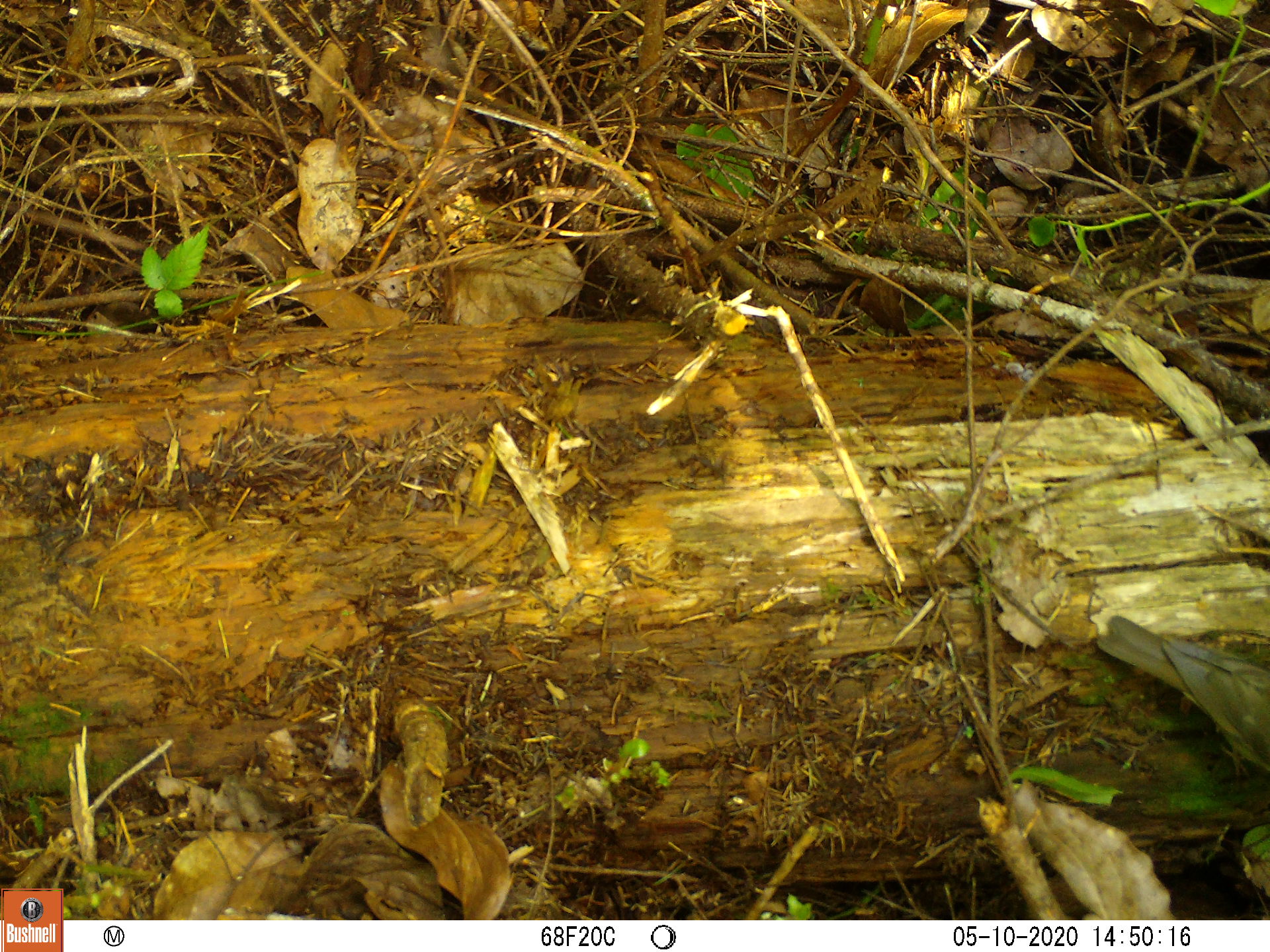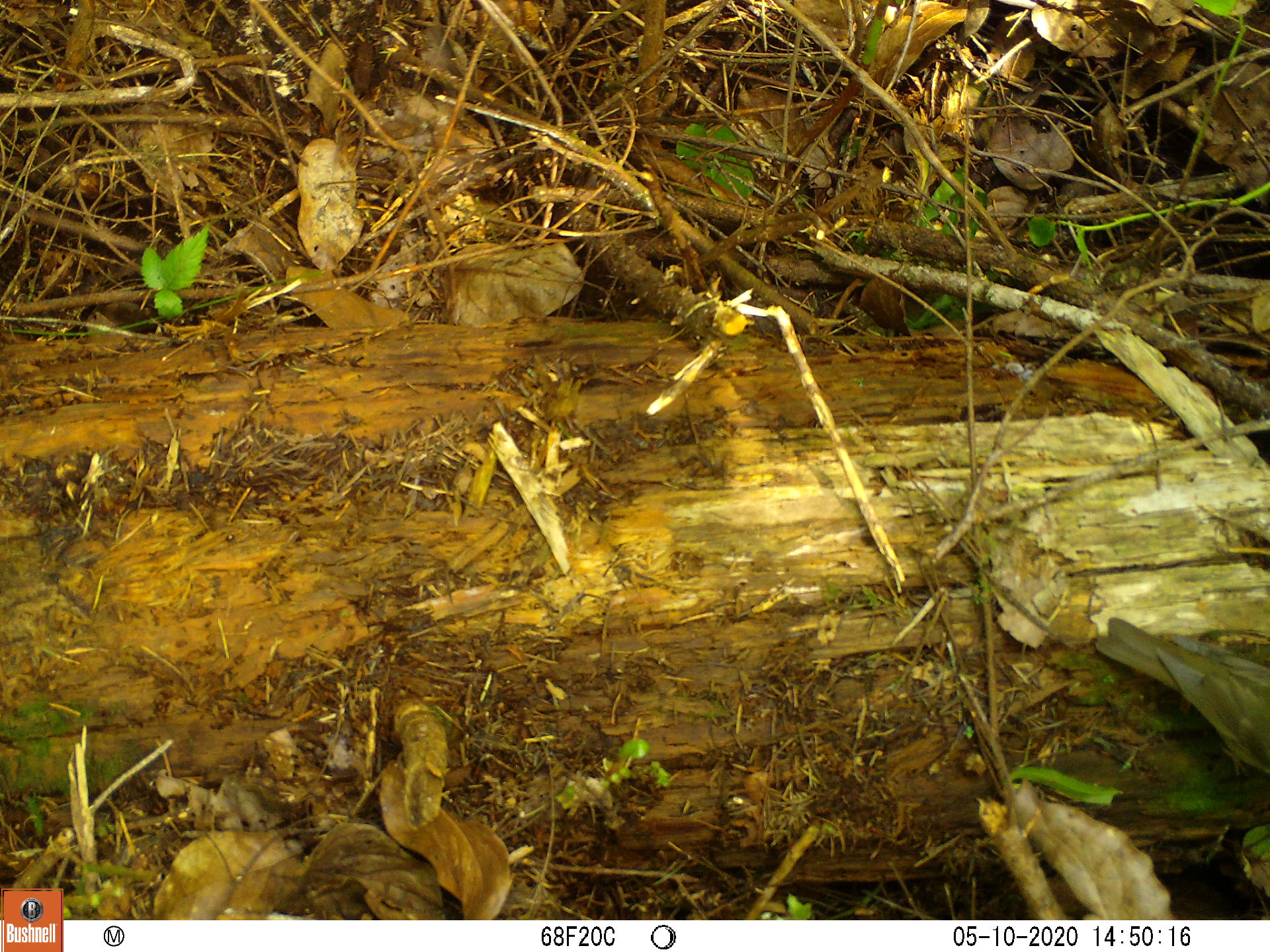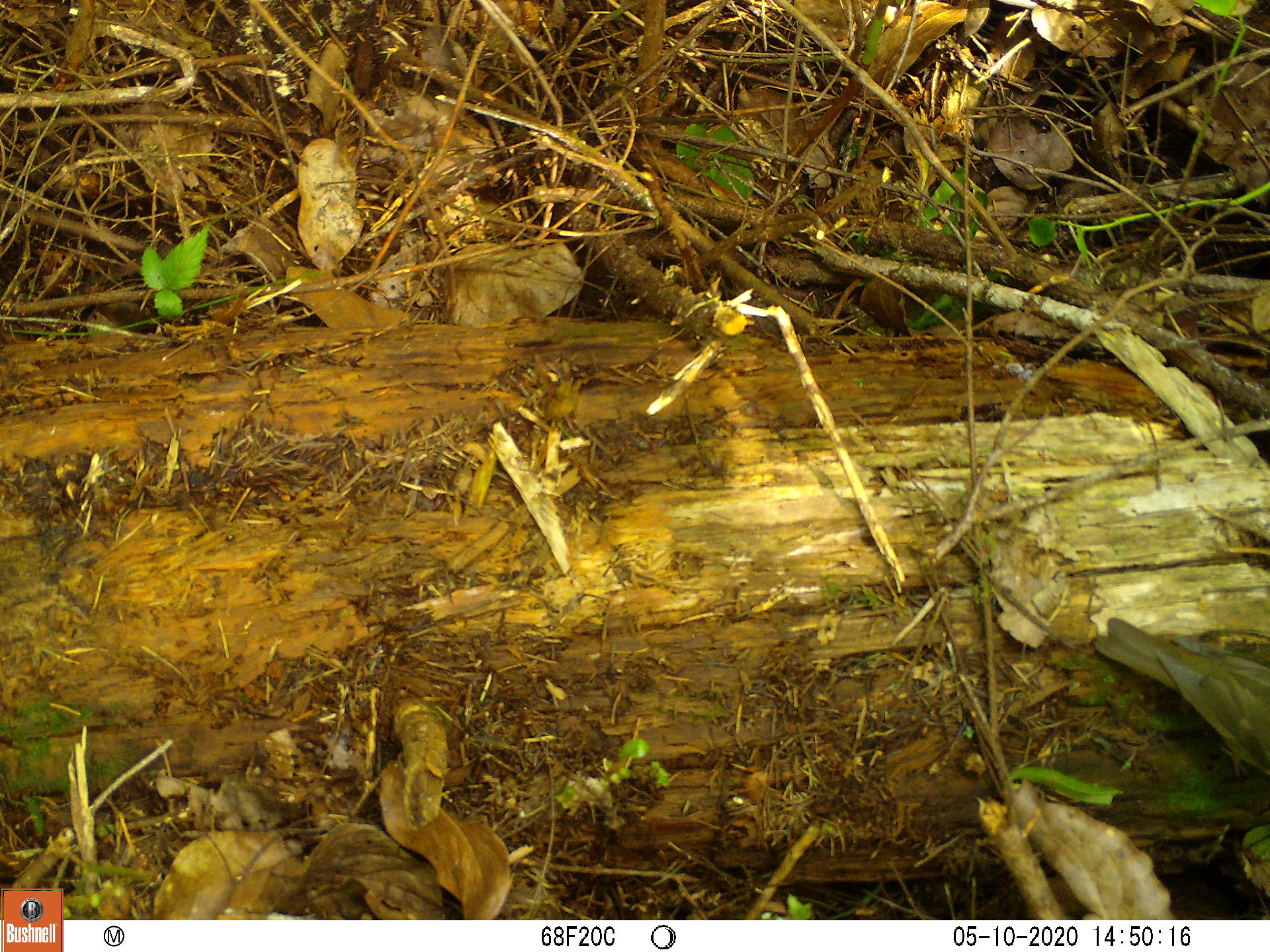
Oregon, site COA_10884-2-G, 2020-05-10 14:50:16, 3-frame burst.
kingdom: Animalia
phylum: Chordata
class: Aves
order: Passeriformes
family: Turdidae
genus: Catharus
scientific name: Catharus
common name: brown thrushes and nightingale-thrushes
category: catharus species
Catharus species (brown thrushes and nightingale-thrushes) (Catharus).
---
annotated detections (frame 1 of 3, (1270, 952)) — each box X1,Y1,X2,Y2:
catharus species: 1071,604,1261,787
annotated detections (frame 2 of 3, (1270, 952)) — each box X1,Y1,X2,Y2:
catharus species: 1080,609,1261,786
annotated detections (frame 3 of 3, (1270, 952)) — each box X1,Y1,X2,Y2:
catharus species: 1069,607,1261,774